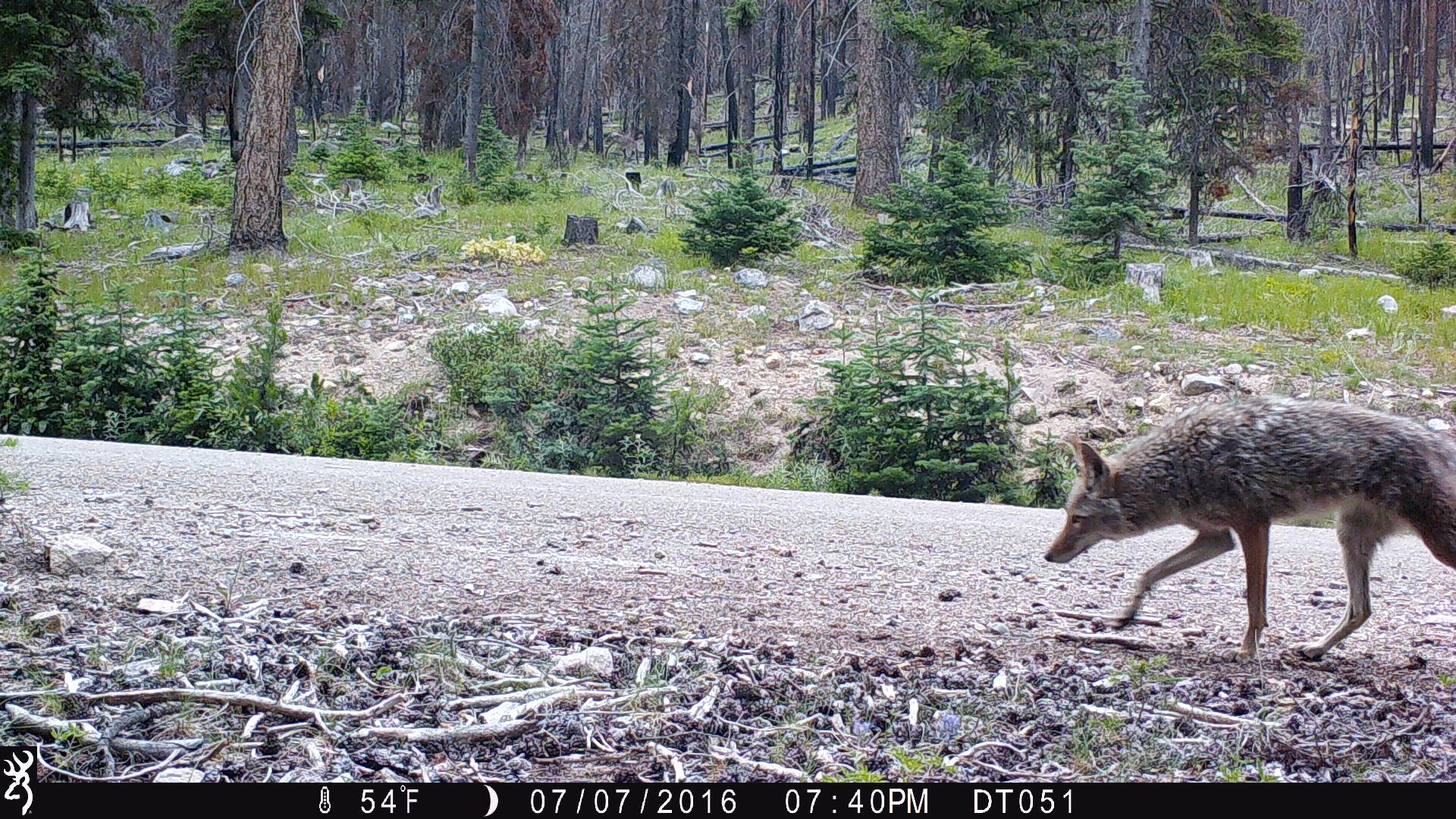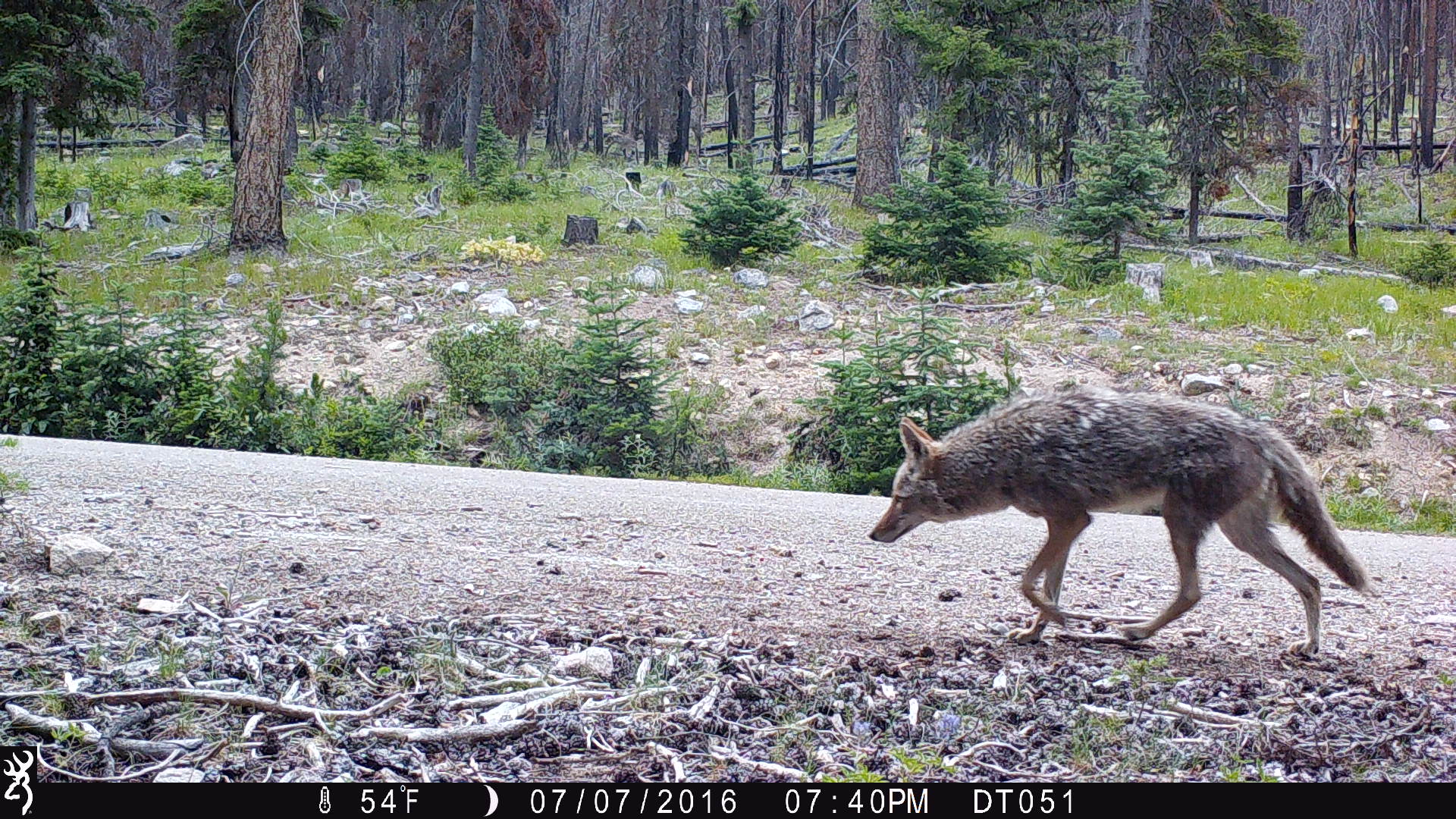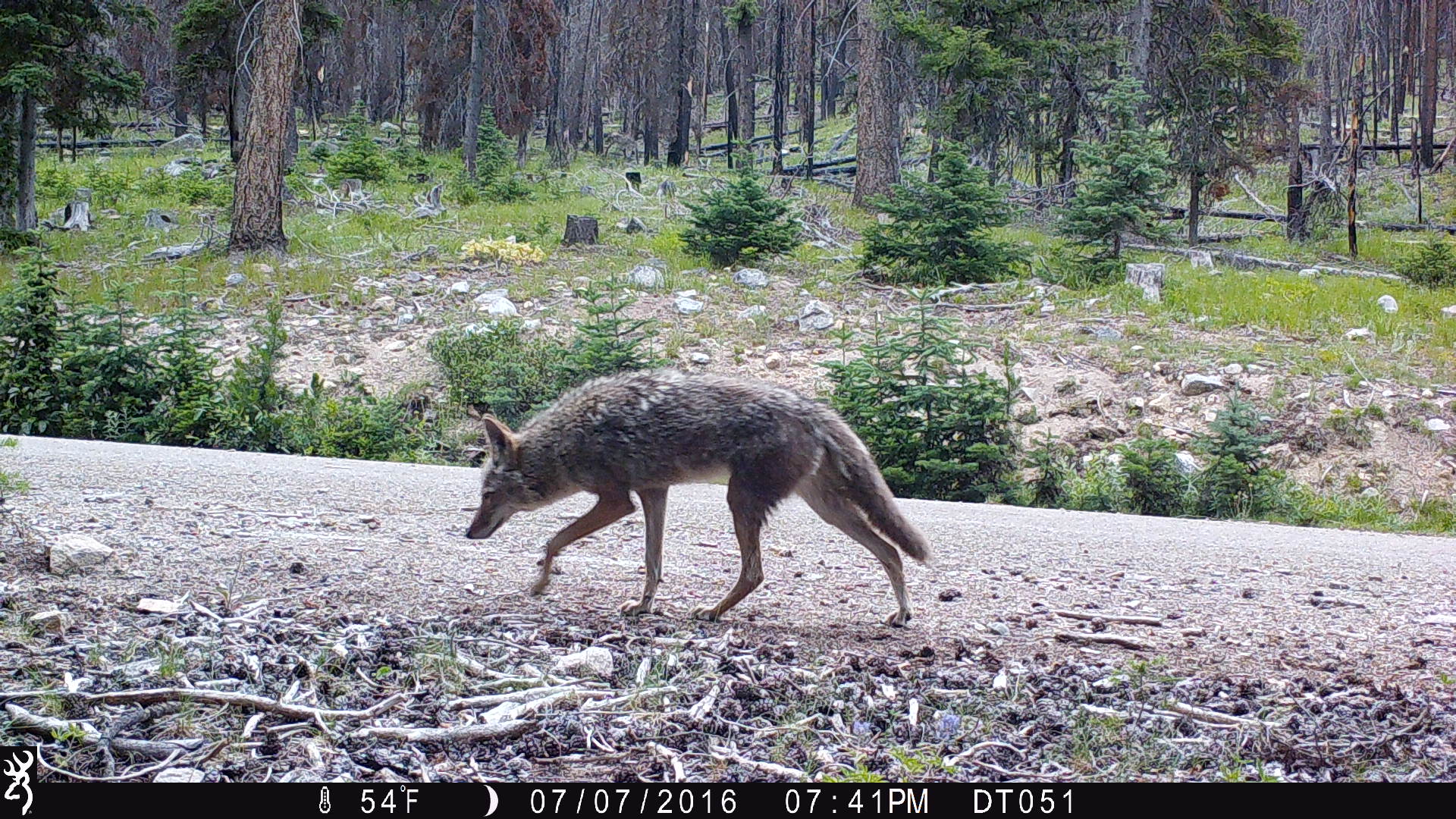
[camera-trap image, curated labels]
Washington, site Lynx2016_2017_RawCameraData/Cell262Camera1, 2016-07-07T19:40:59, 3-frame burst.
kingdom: Animalia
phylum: Chordata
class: Mammalia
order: Carnivora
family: Canidae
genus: Canis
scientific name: Canis latrans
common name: coyote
Canis latrans (coyote). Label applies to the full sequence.